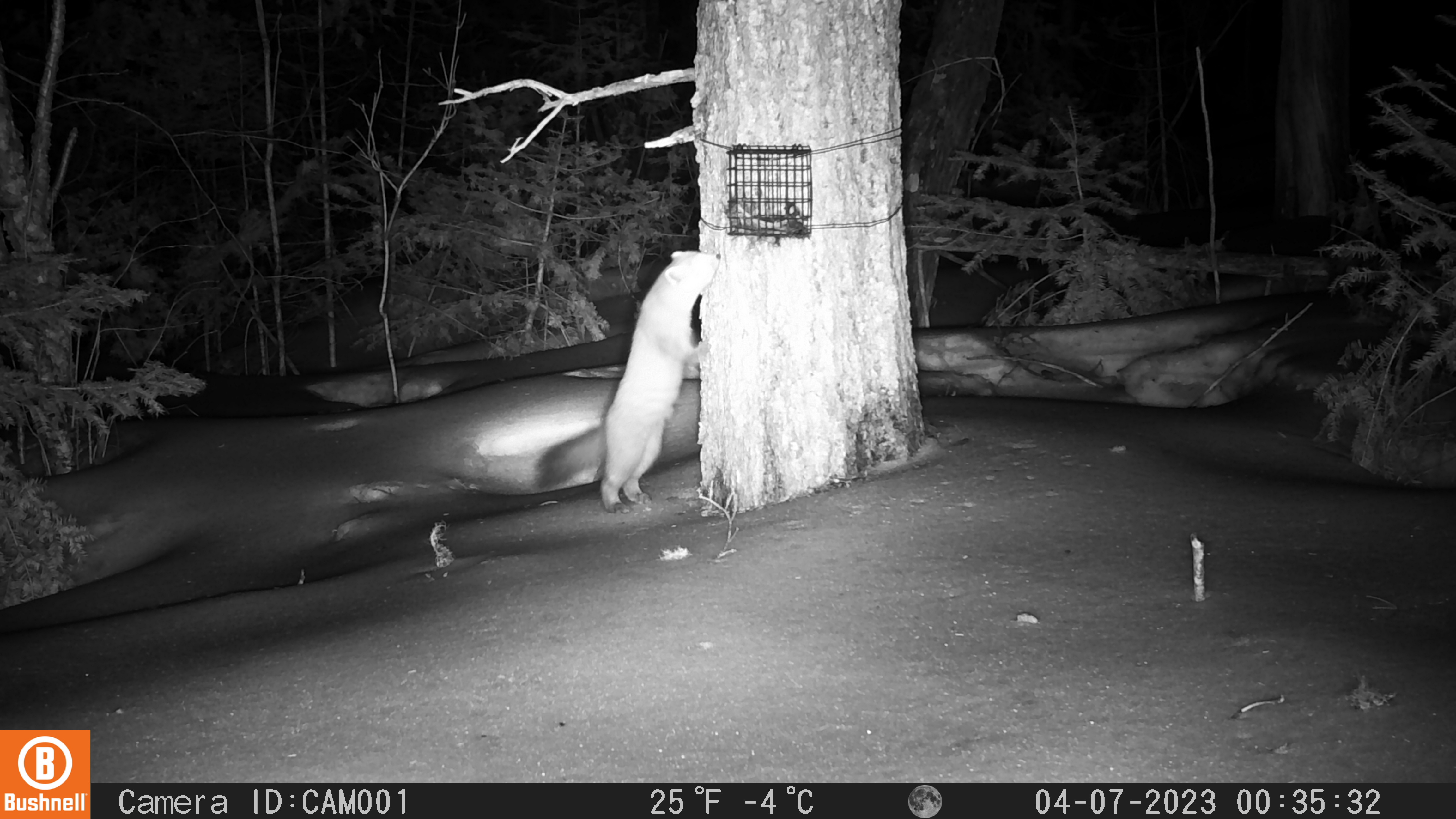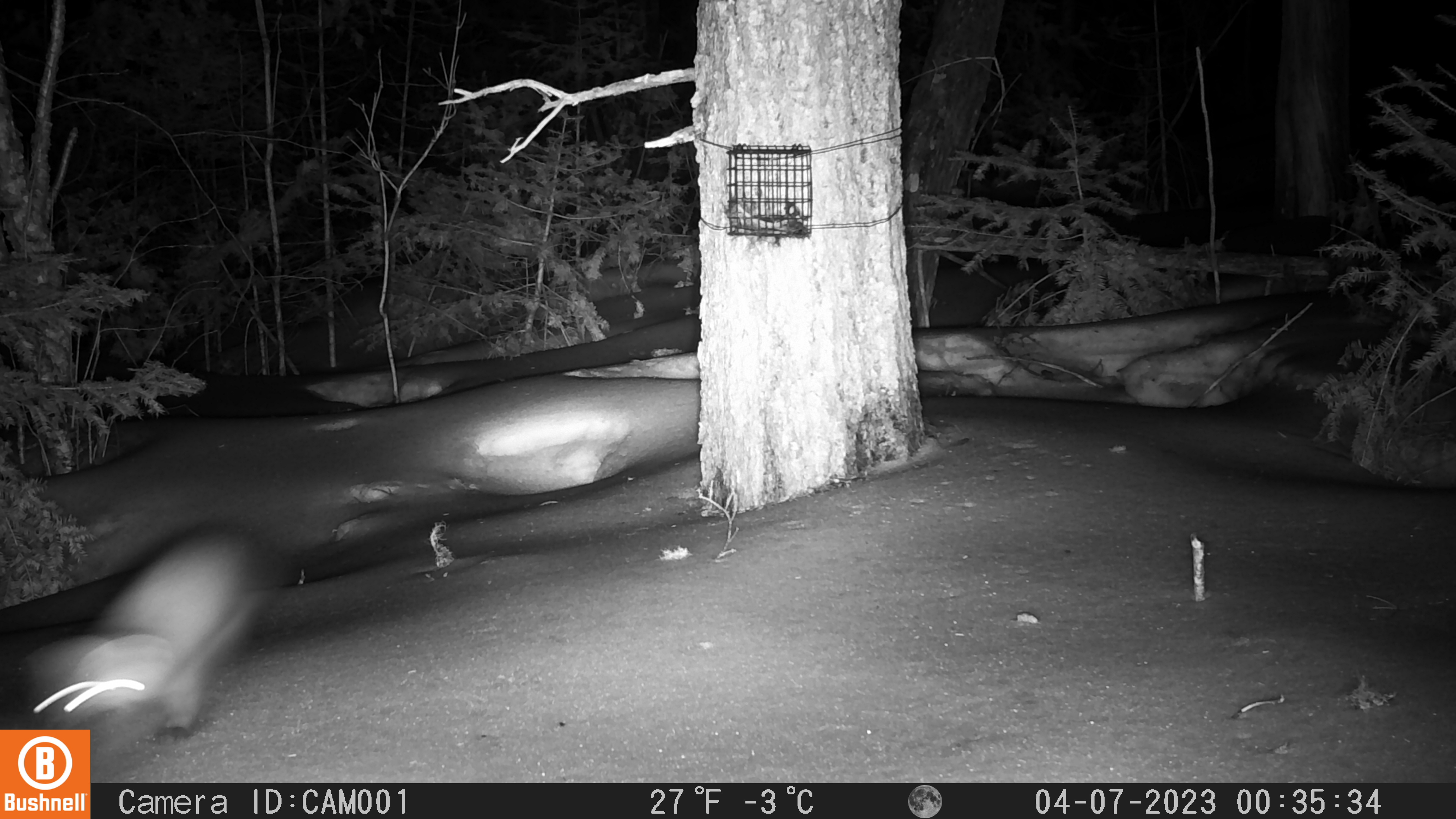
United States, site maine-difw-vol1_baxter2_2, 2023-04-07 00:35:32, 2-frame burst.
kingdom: Animalia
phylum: Chordata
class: Mammalia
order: Carnivora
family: Mustelidae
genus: Martes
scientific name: Martes americana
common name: american marten